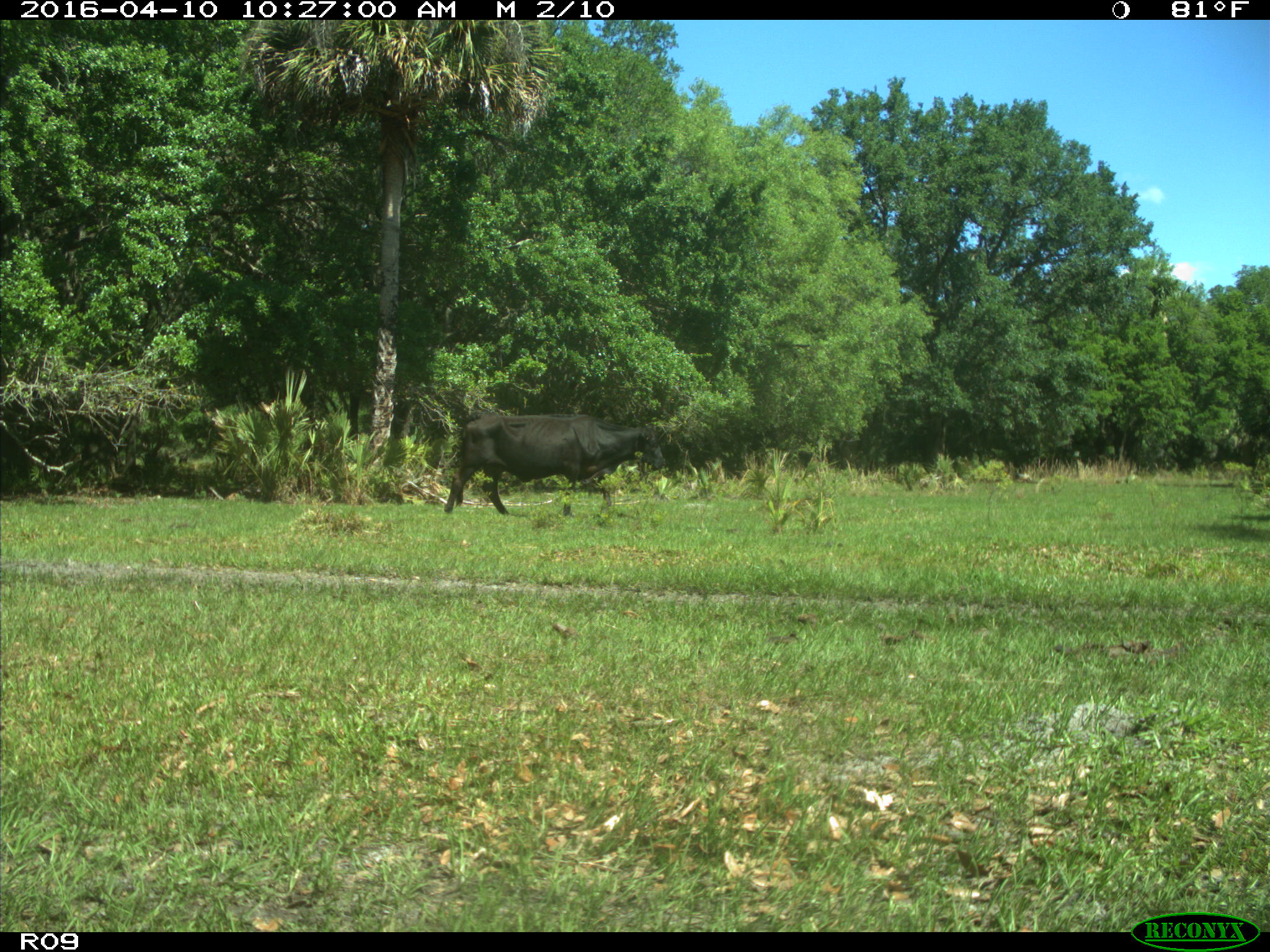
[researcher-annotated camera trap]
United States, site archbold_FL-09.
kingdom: Animalia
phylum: Chordata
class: Mammalia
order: Artiodactyla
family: Bovidae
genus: Bos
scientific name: Bos taurus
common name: domestic cow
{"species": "Bos taurus (domestic cow)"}